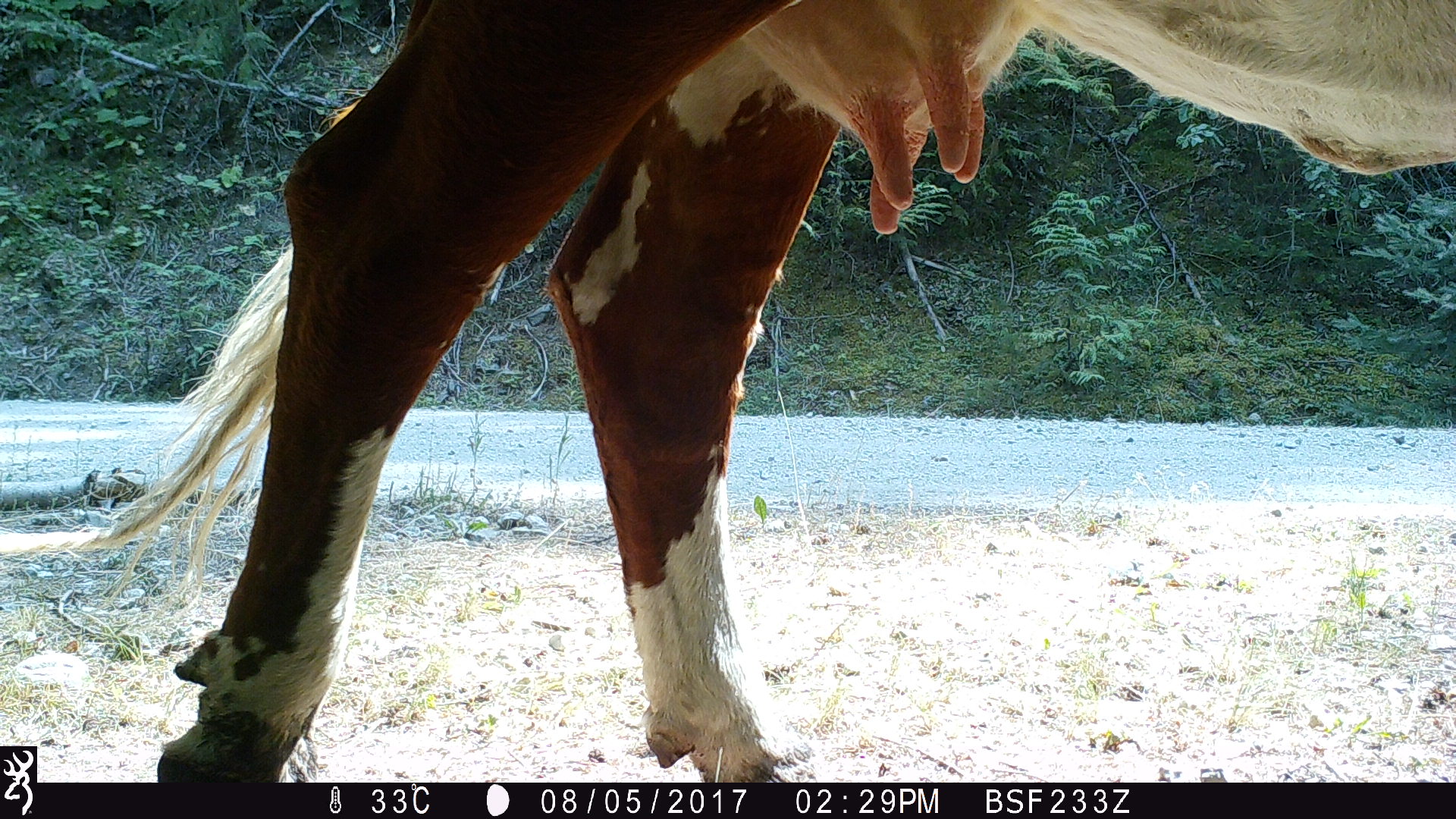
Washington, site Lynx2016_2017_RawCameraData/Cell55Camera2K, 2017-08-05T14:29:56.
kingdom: Animalia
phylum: Chordata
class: Mammalia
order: Artiodactyla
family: Bovidae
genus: Bos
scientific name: Bos taurus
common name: domestic cattle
Domestic cattle (Bos taurus). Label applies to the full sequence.